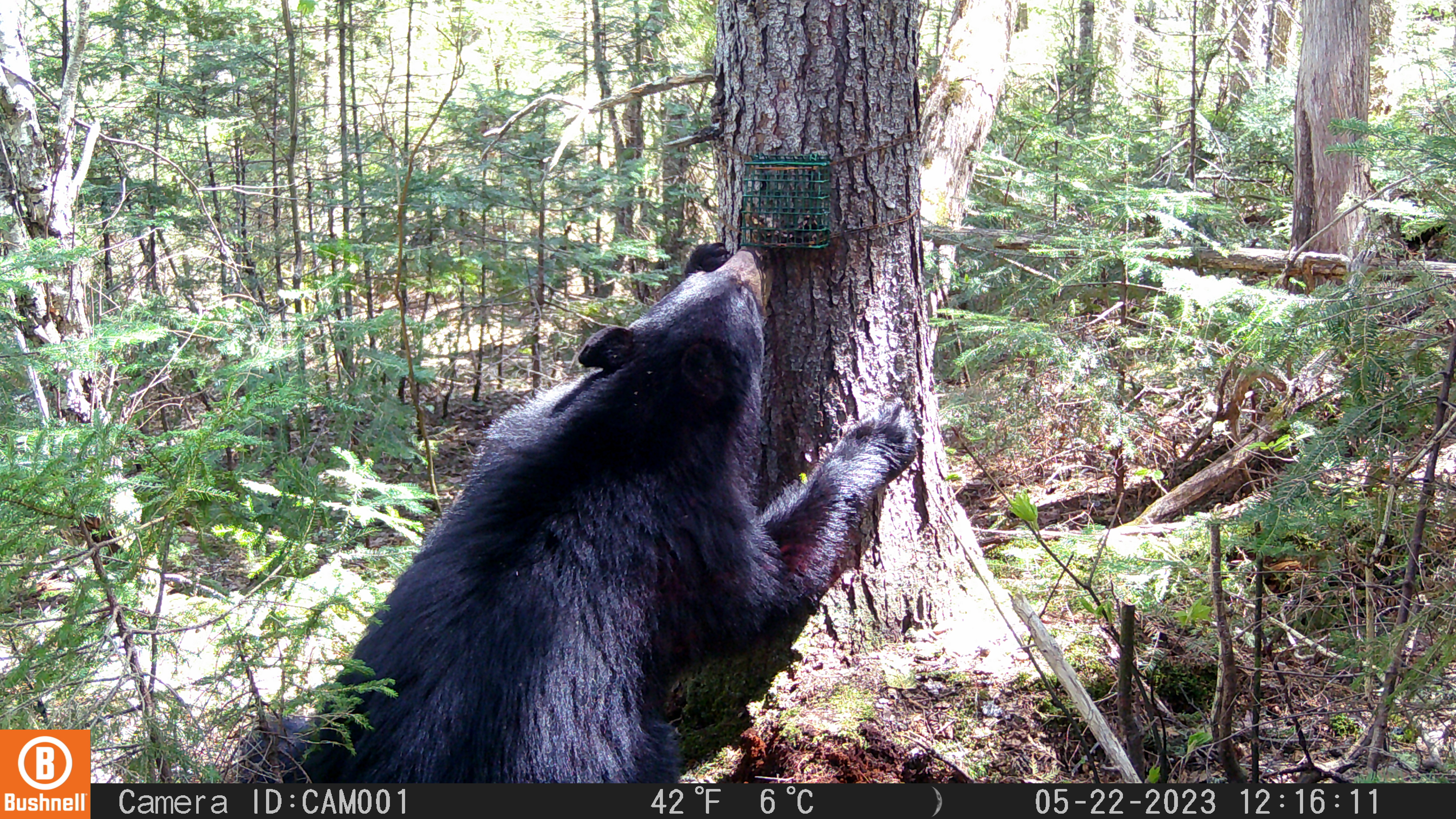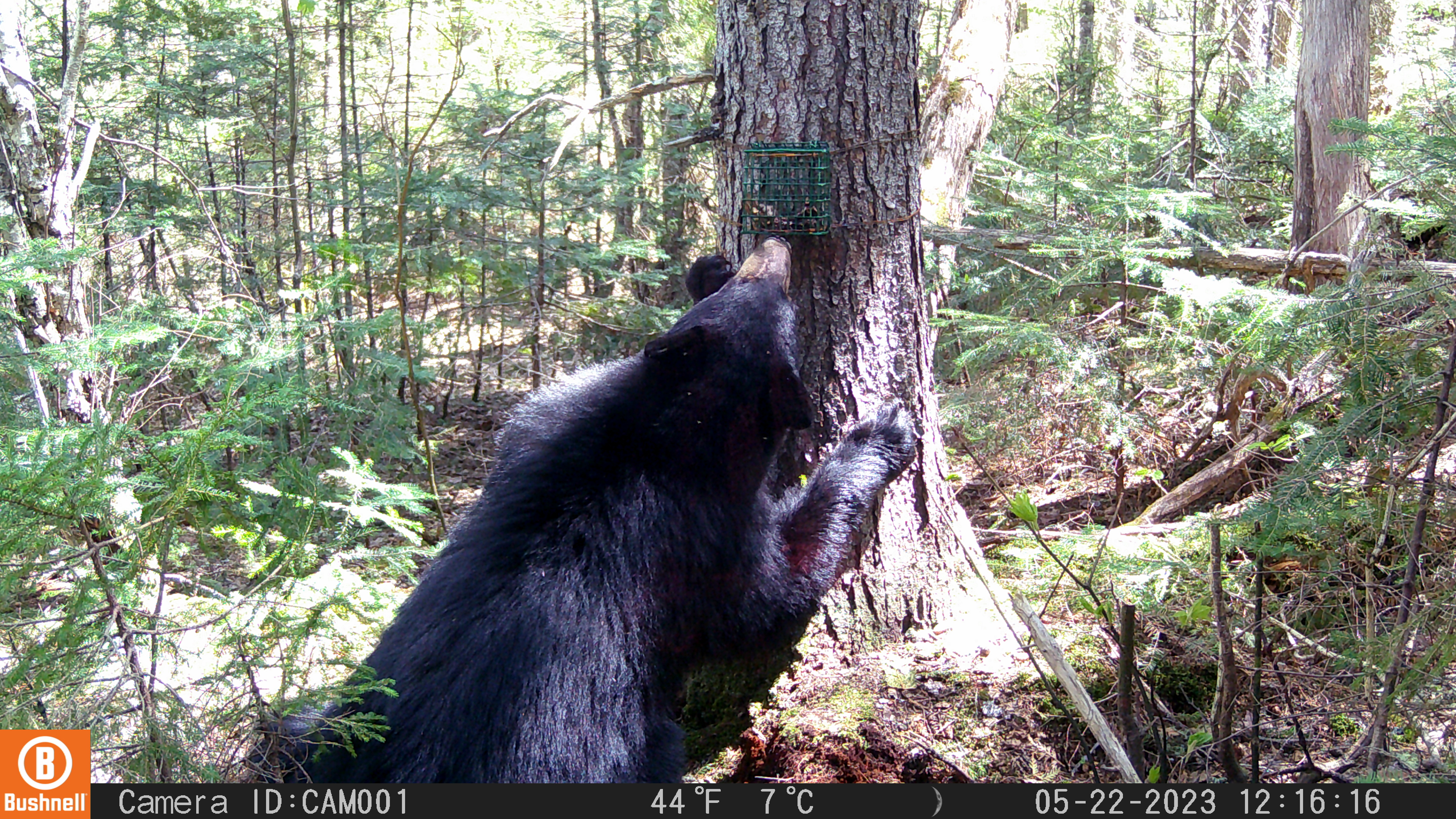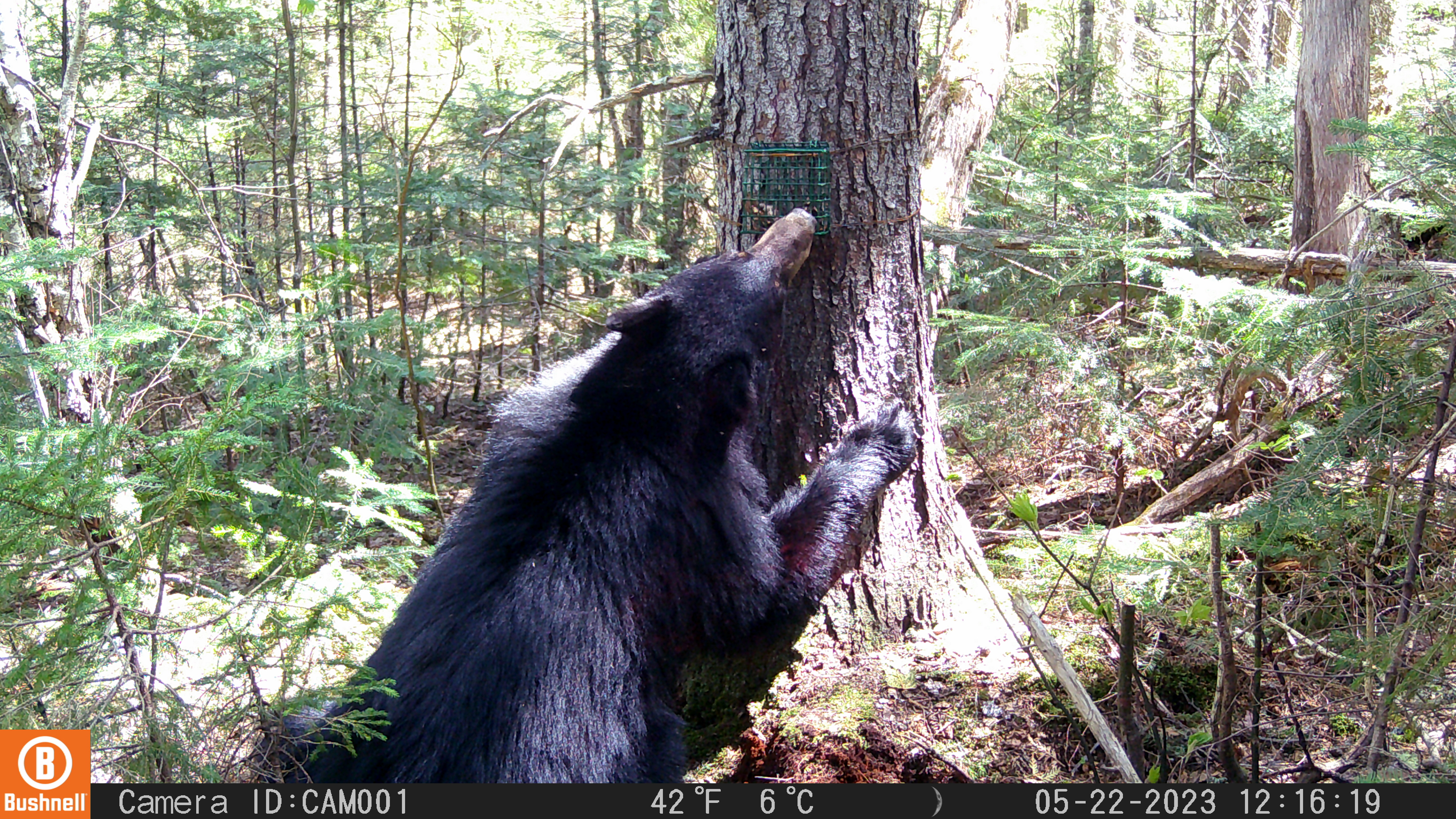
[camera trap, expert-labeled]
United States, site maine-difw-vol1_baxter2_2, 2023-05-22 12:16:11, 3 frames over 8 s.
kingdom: Animalia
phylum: Chordata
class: Mammalia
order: Carnivora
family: Ursidae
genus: Ursus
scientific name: Ursus americanus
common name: black bear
Black bear (Ursus americanus).